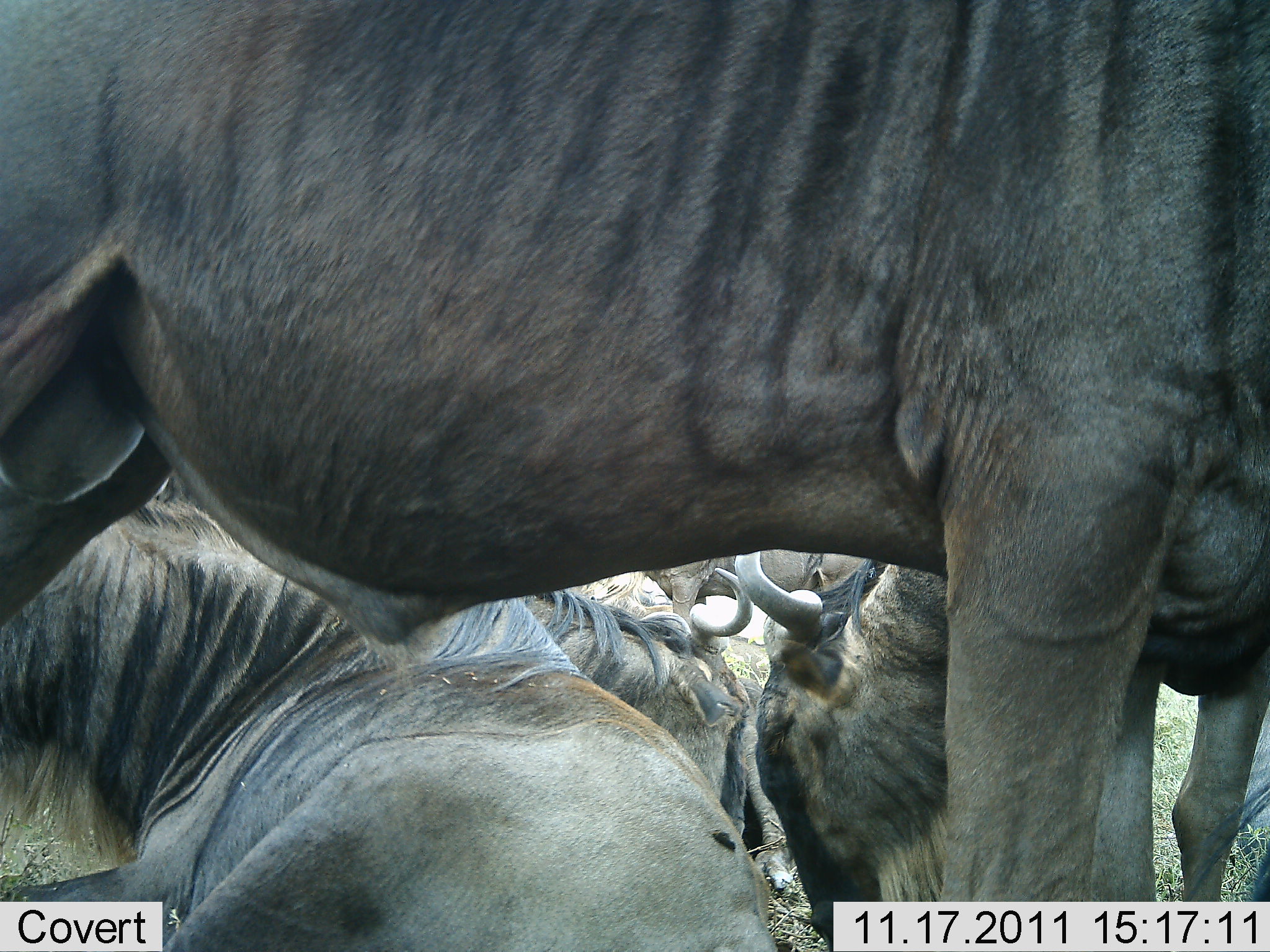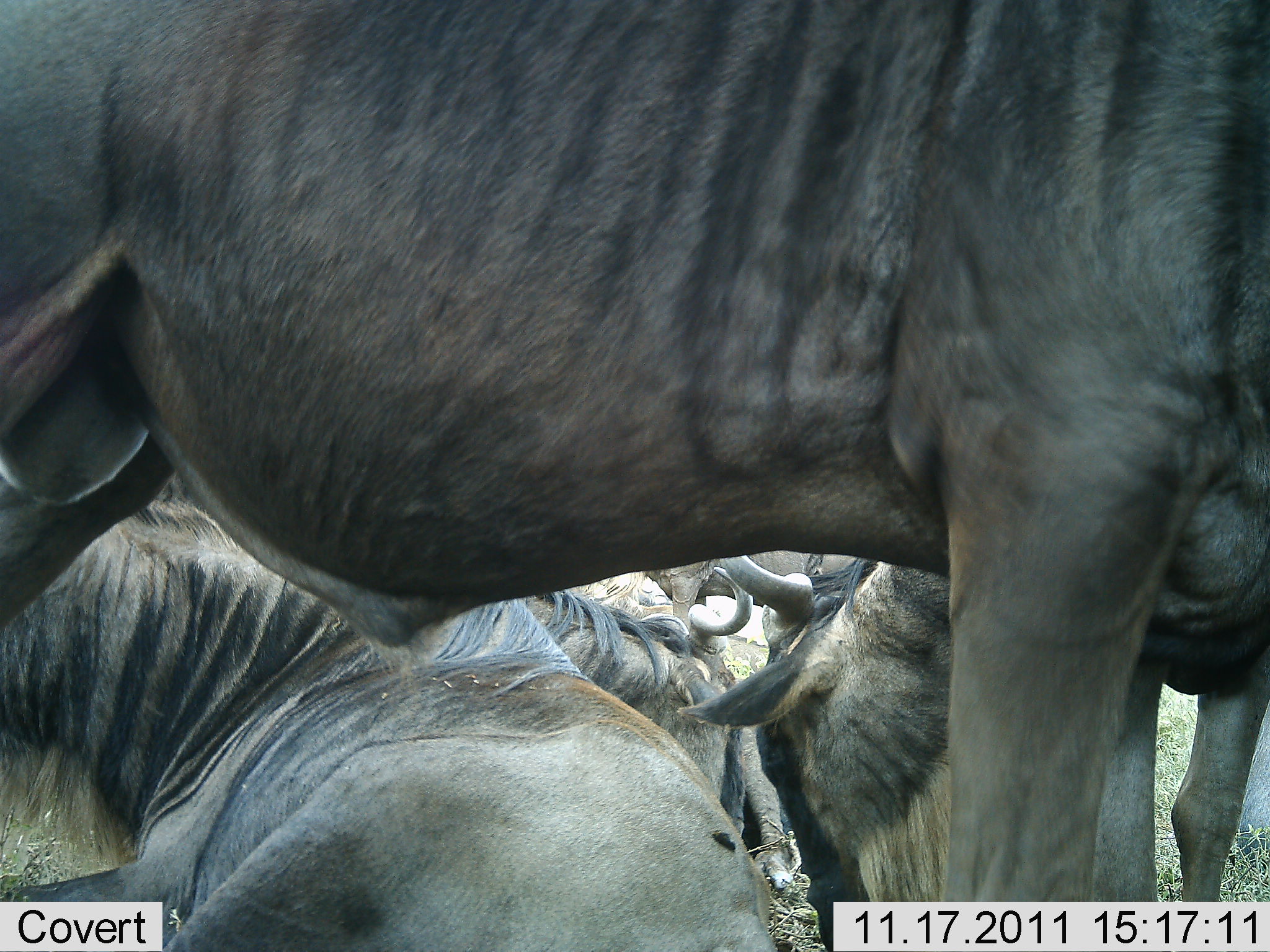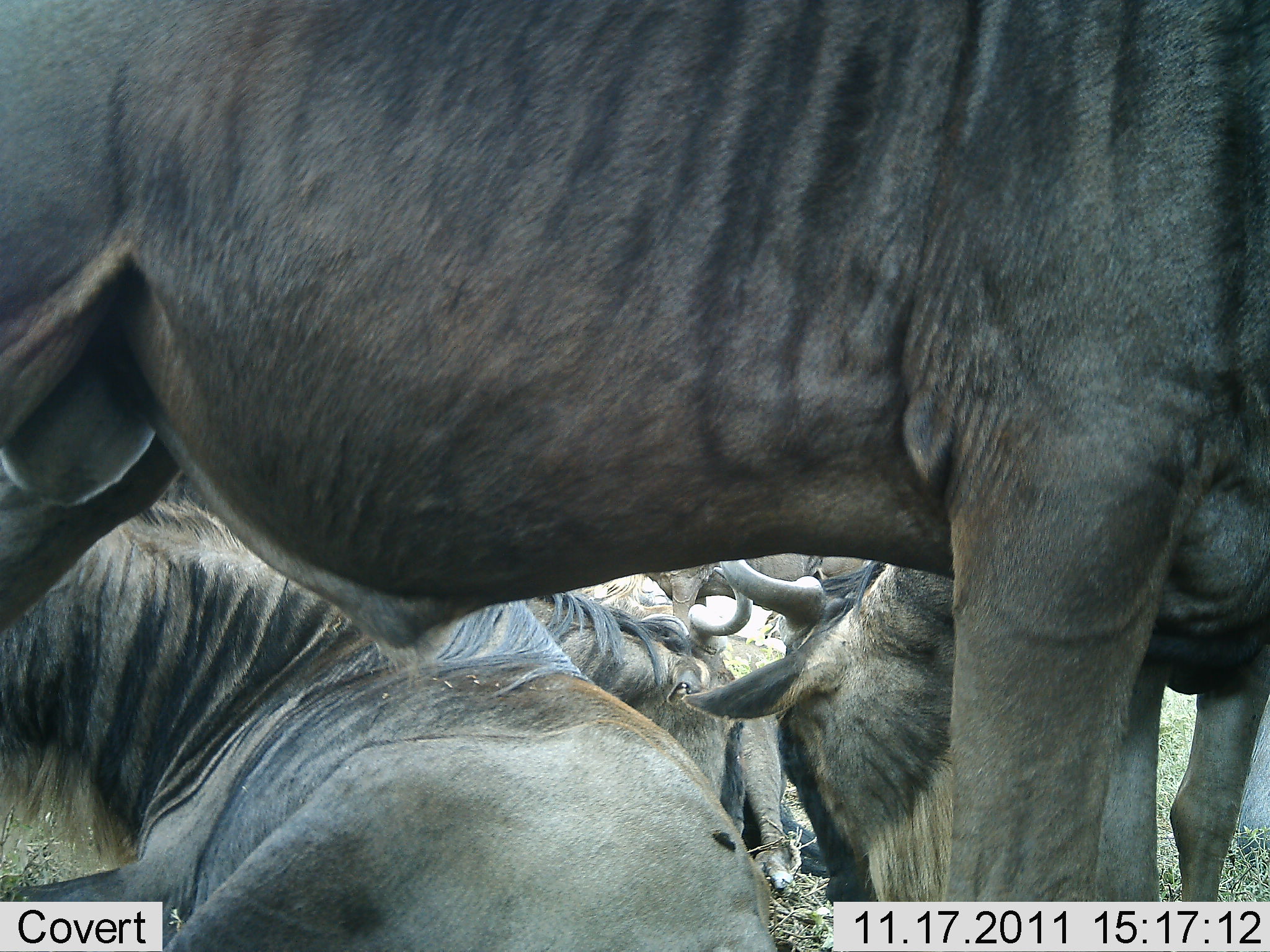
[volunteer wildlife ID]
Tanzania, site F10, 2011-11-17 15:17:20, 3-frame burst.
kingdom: Animalia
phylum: Chordata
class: Mammalia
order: Artiodactyla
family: Bovidae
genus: Connochaetes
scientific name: Connochaetes taurinus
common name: blue wildebeest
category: wildebeest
Wildebeest (blue wildebeest) (Connochaetes taurinus), count 5. Behavior (volunteer vote fractions): standing 62%, resting 100%, moving 8%, interacting 8%. Young present (vote fraction): 0%. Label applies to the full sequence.